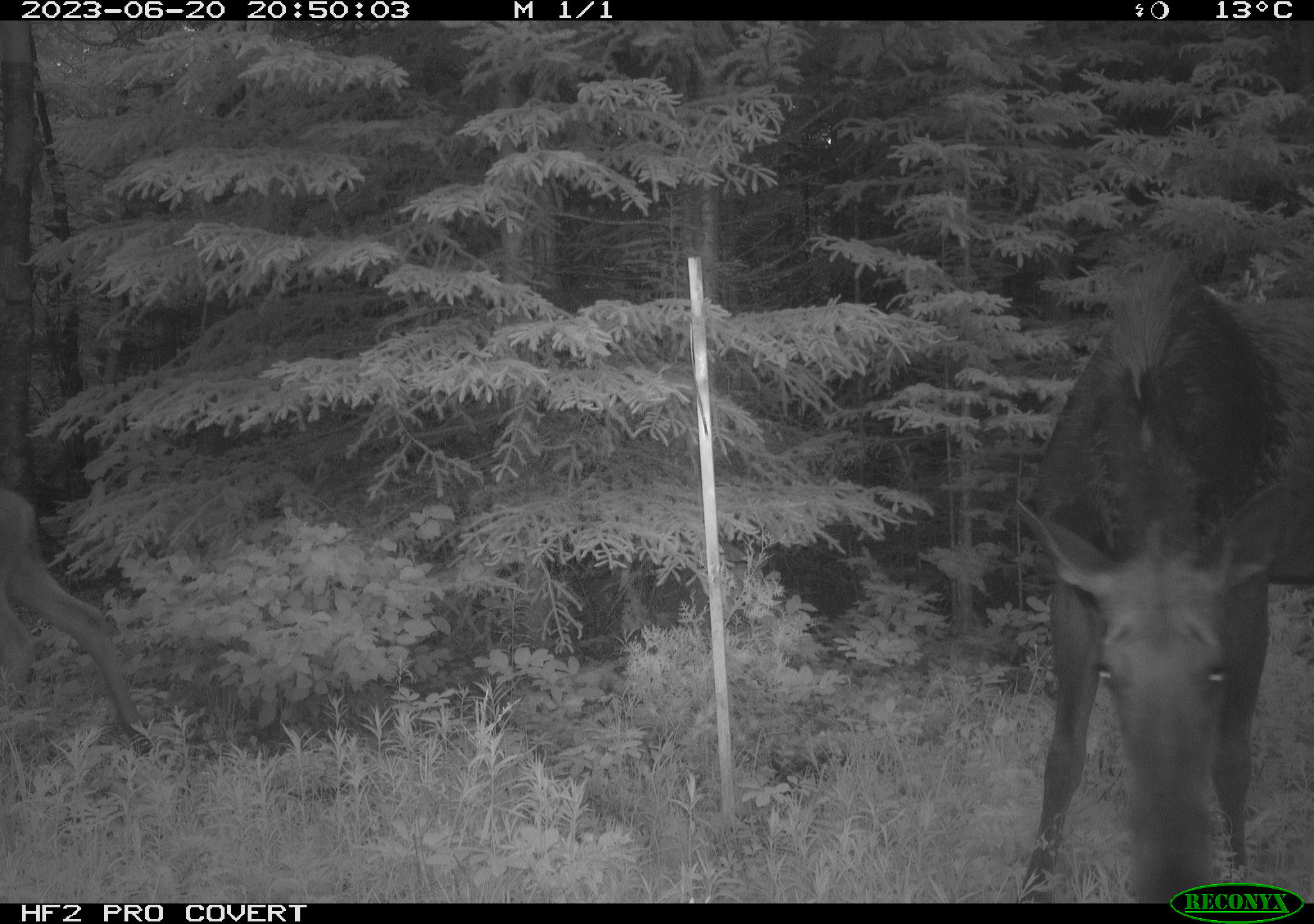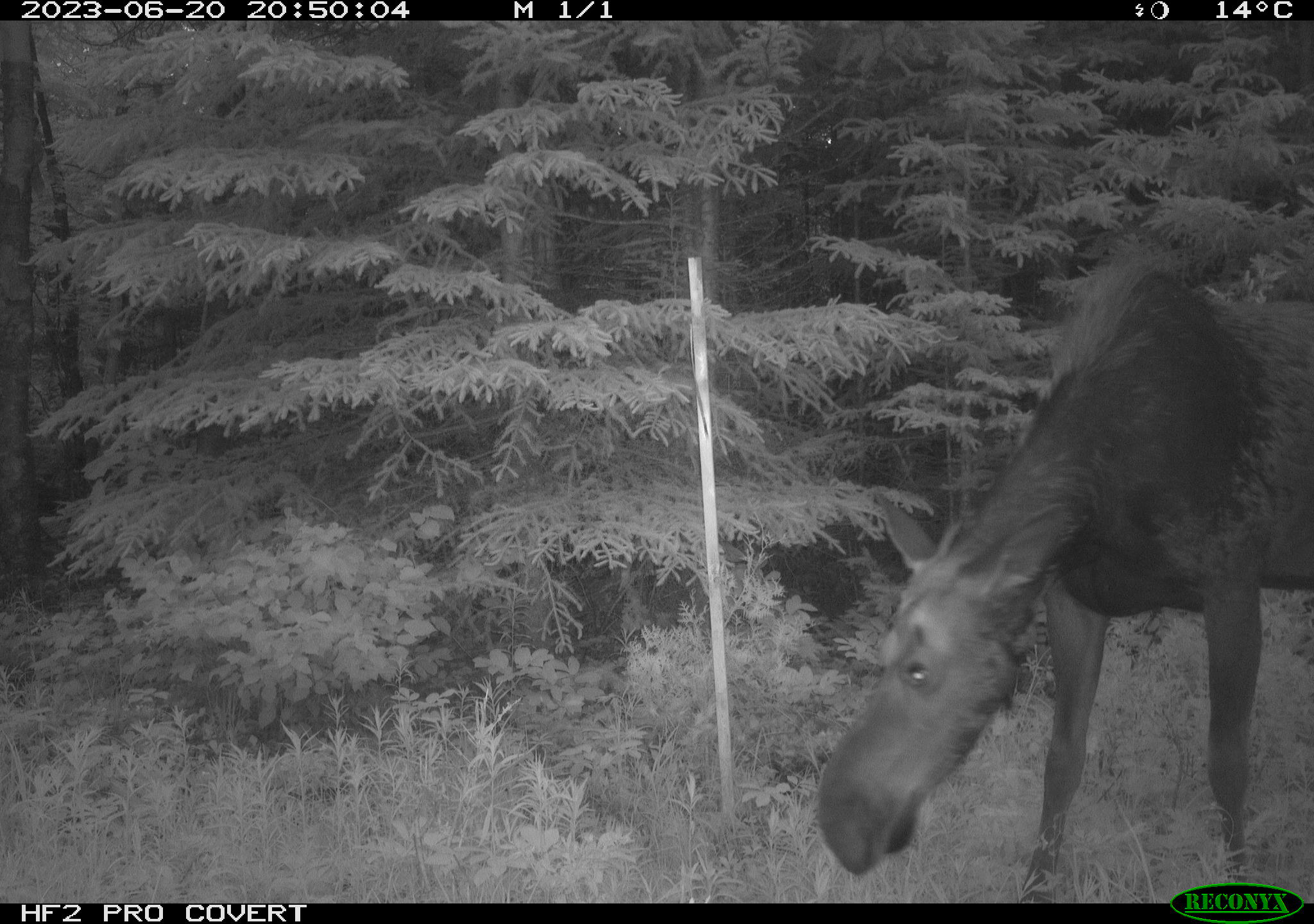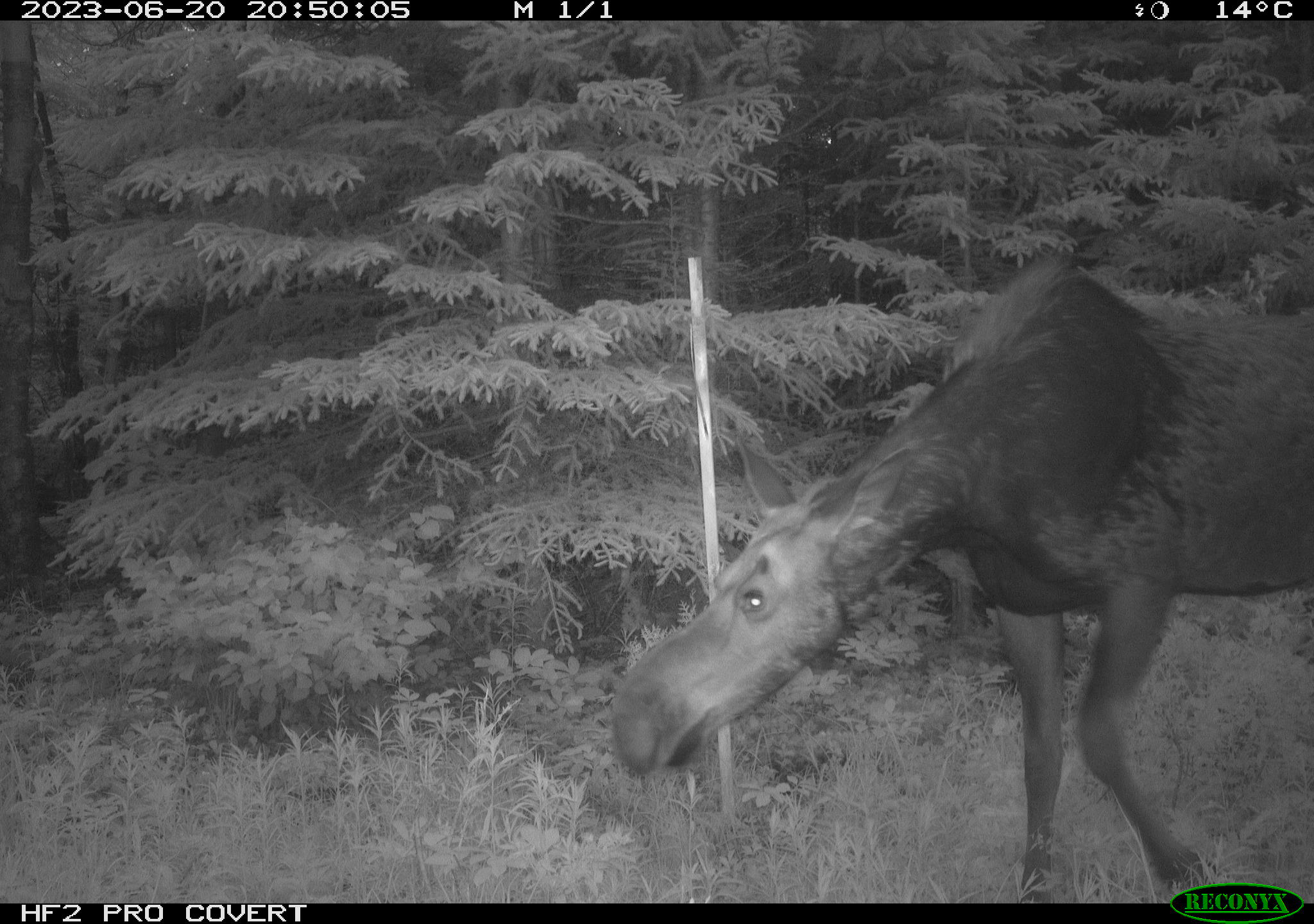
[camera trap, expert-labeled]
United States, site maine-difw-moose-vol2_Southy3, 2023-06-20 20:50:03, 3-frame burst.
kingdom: Animalia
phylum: Chordata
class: Mammalia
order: Artiodactyla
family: Cervidae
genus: Alces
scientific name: Alces alces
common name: moose